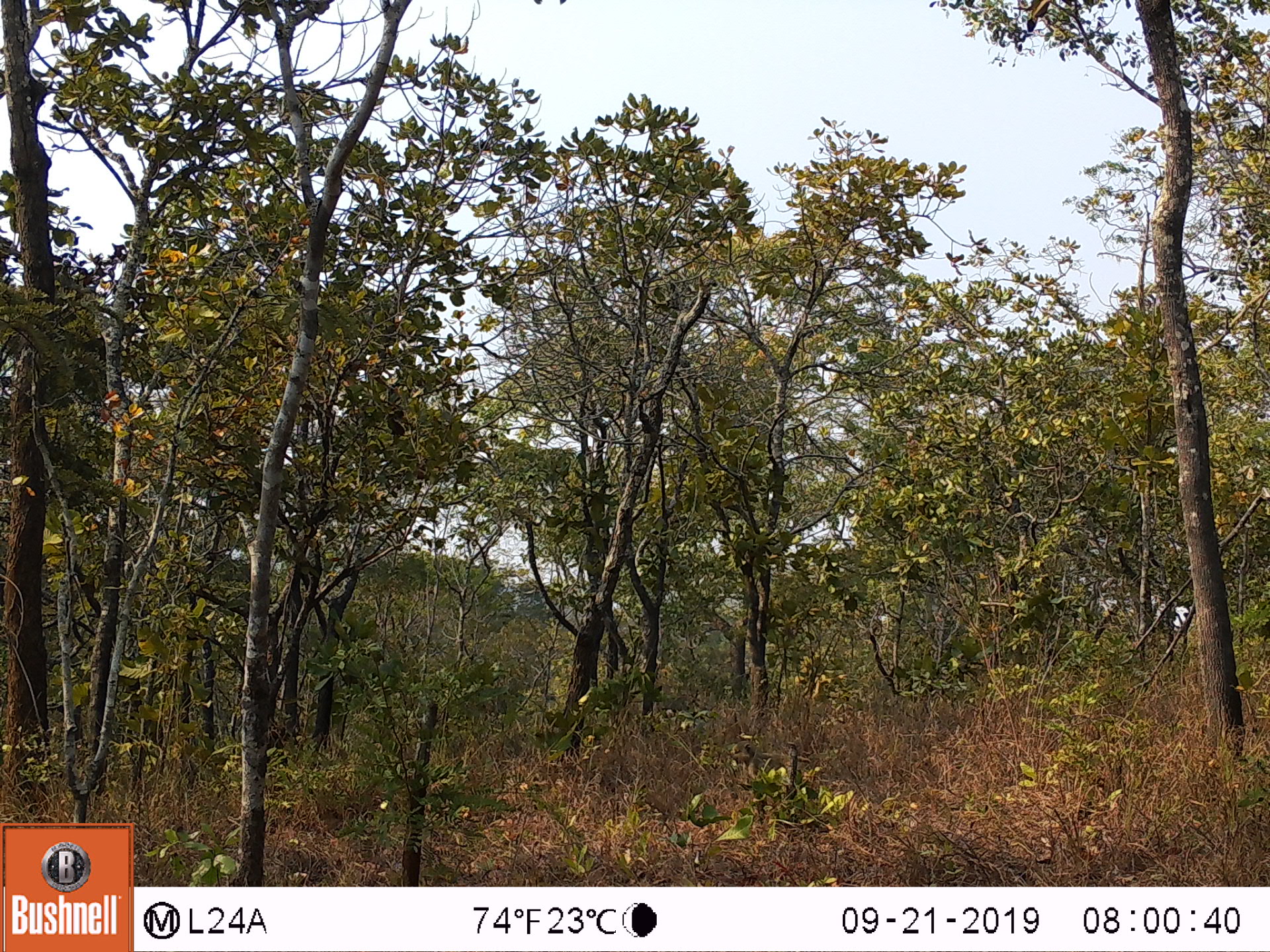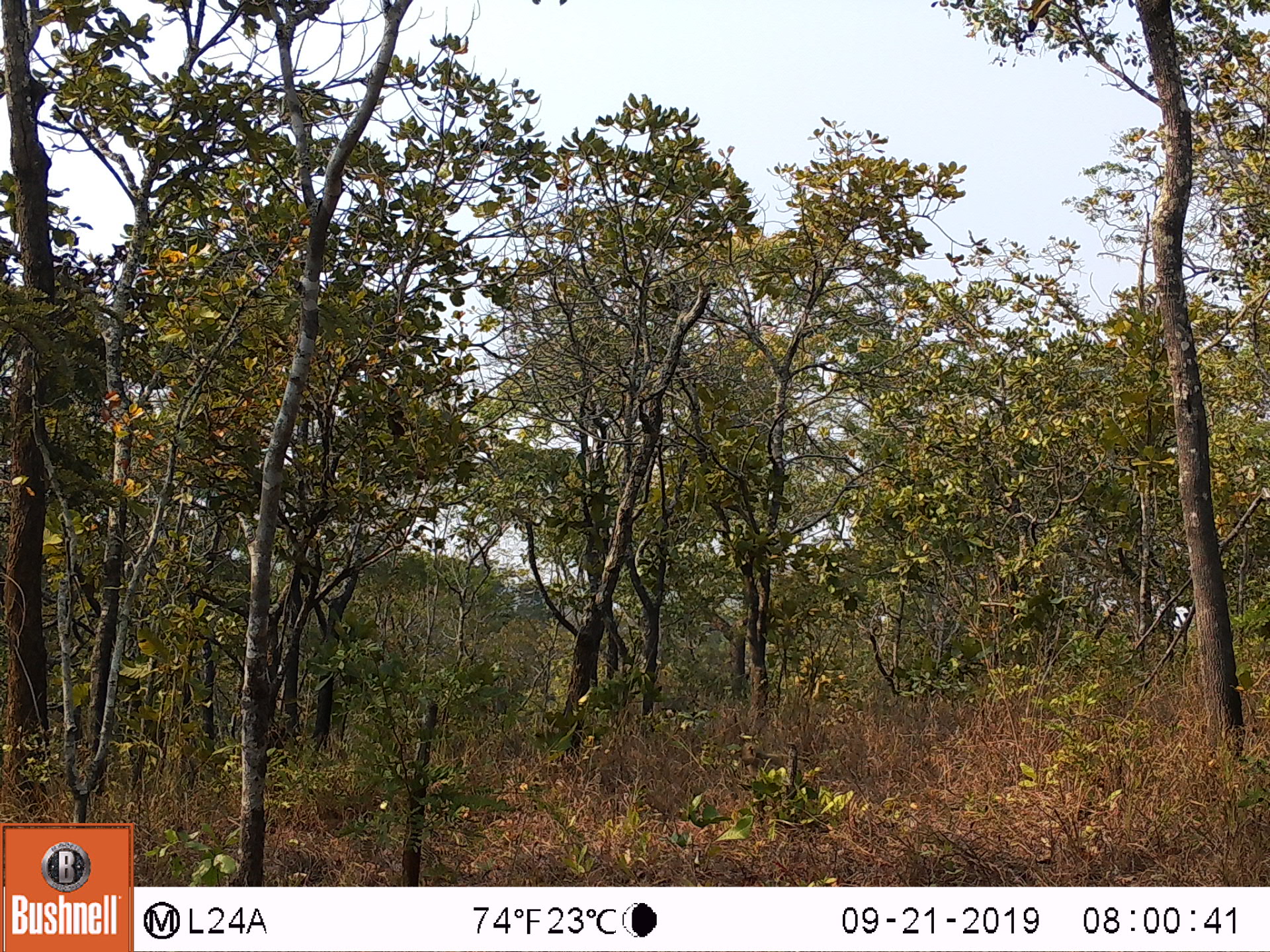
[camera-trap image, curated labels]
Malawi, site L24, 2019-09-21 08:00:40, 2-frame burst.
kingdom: Animalia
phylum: Chordata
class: Mammalia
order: Primates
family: Cercopithecidae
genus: Papio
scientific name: Papio cynocephalus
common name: yellow baboon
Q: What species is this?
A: Yellow baboon (Papio cynocephalus).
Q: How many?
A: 1.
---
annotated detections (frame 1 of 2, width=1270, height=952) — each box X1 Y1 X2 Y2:
yellow baboon: 729 737 803 799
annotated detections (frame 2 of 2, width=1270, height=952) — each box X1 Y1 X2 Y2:
yellow baboon: 732 738 794 784